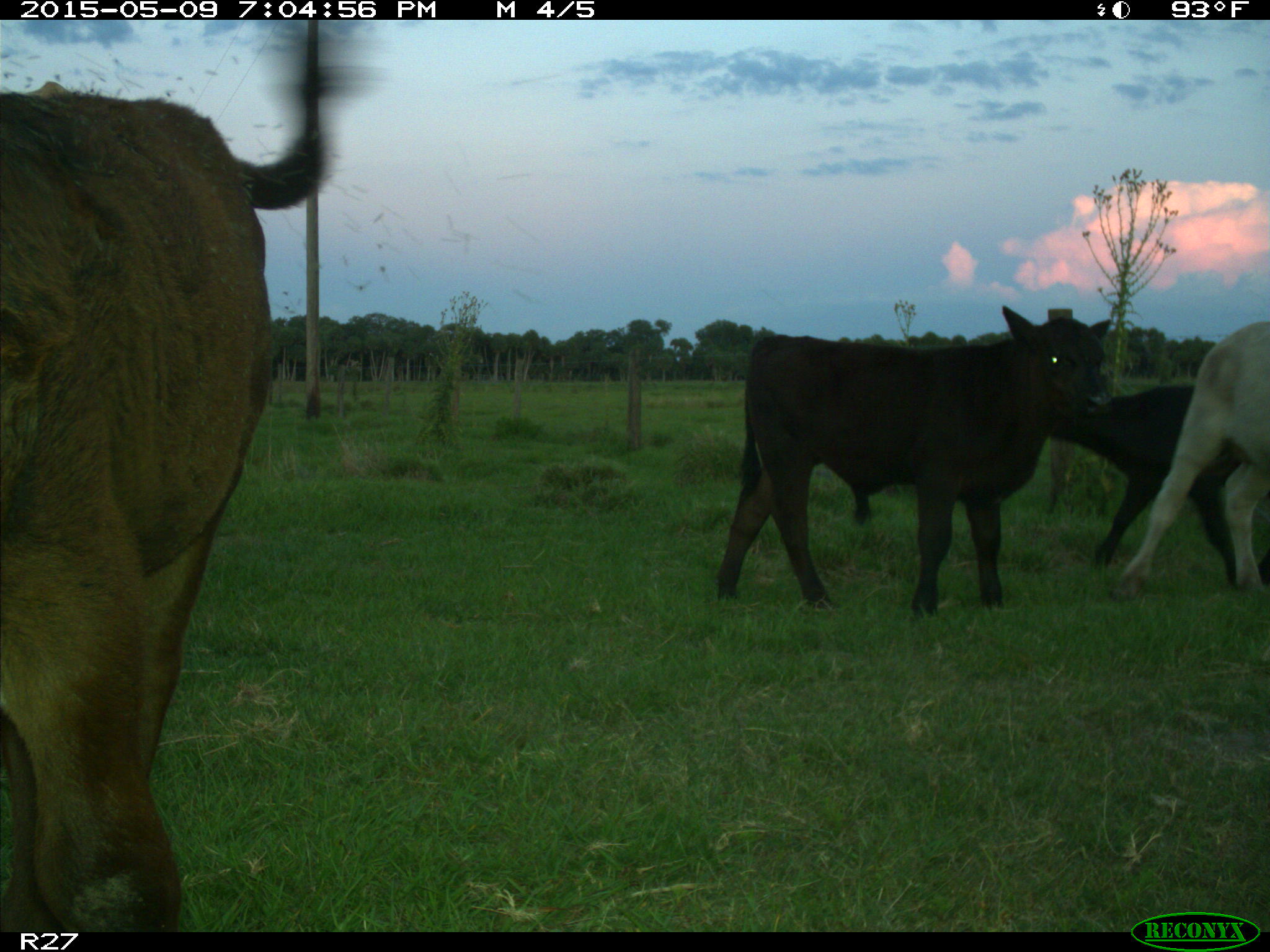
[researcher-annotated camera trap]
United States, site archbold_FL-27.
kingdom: Animalia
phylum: Chordata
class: Mammalia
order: Artiodactyla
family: Bovidae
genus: Bos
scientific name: Bos taurus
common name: domestic cow